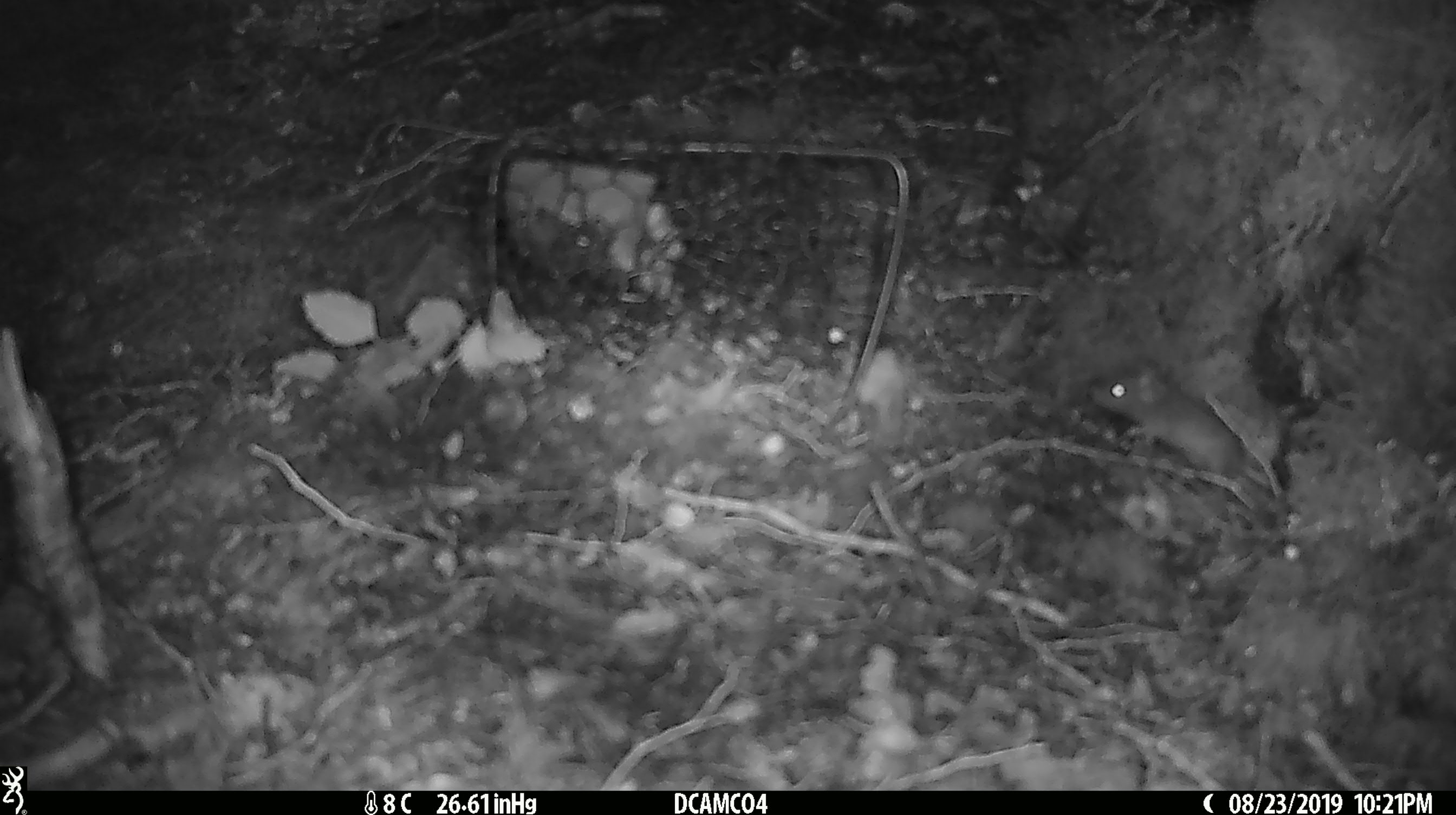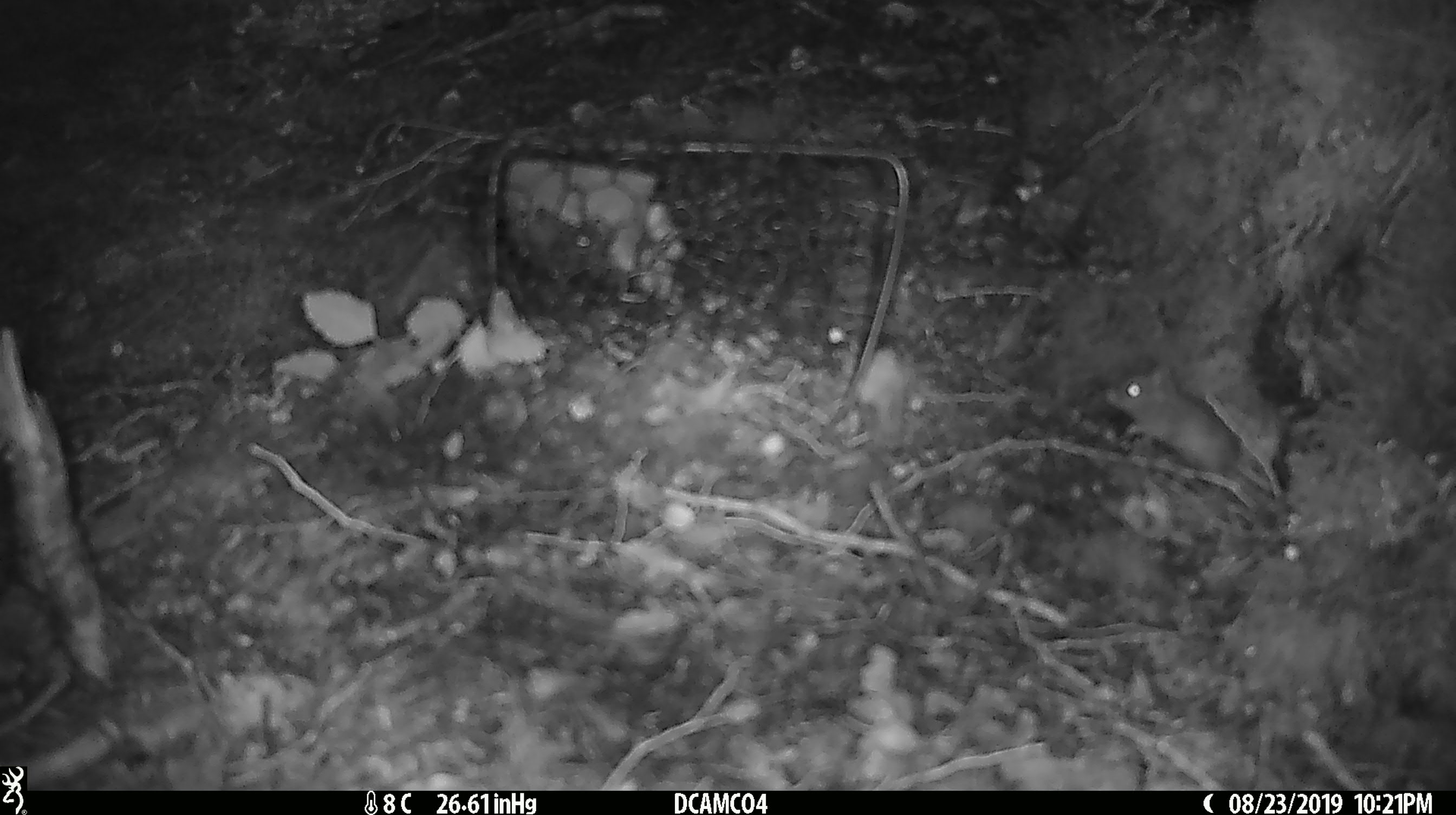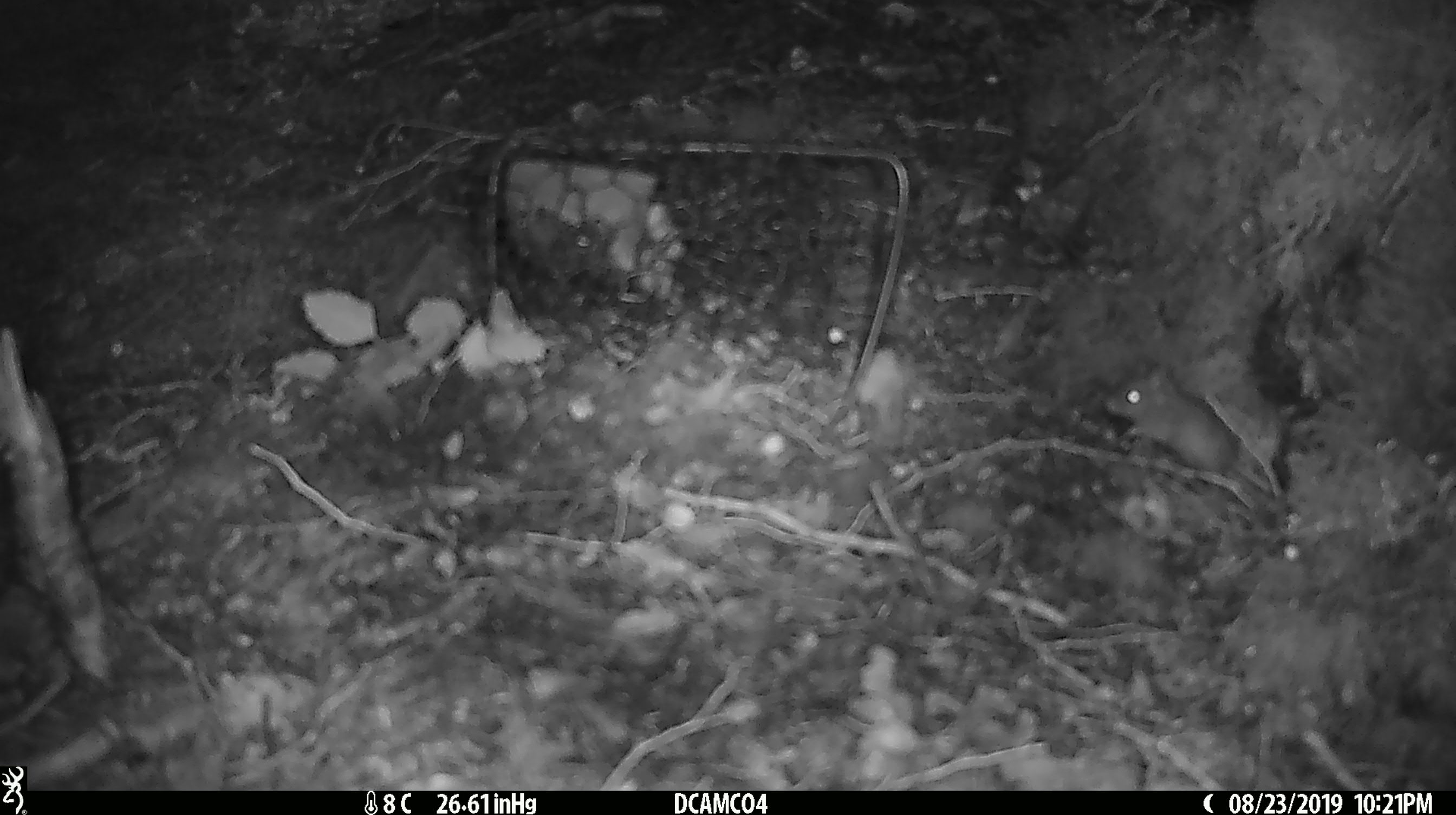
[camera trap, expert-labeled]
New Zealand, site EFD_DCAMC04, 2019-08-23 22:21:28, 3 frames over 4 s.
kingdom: Animalia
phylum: Chordata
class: Mammalia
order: Rodentia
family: Muridae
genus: Mus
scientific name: Mus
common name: mouse